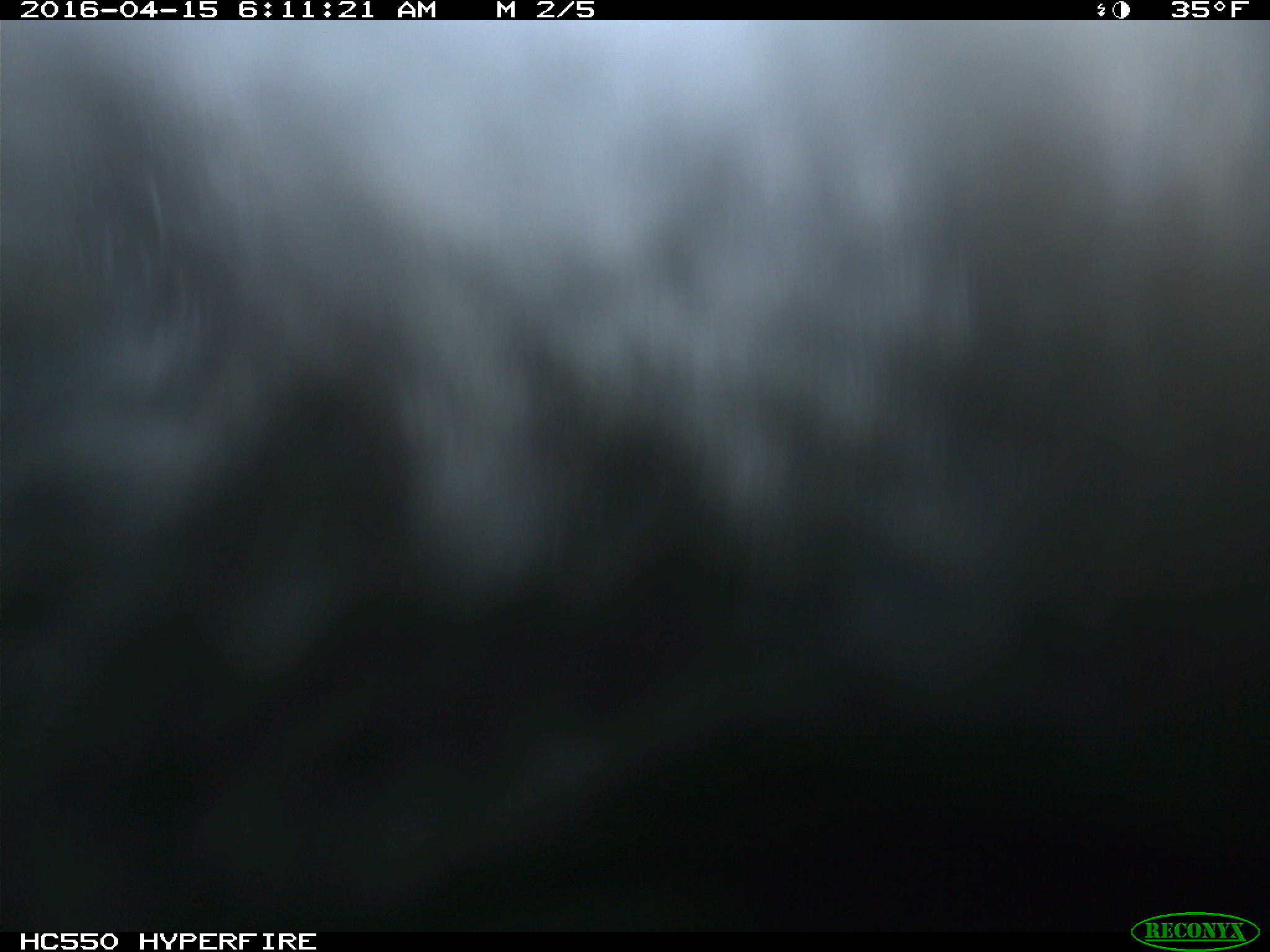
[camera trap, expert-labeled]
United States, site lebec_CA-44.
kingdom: Animalia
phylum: Chordata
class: Mammalia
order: Artiodactyla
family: Bovidae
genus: Bos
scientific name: Bos taurus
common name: domestic cow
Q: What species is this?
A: Bos taurus (domestic cow).